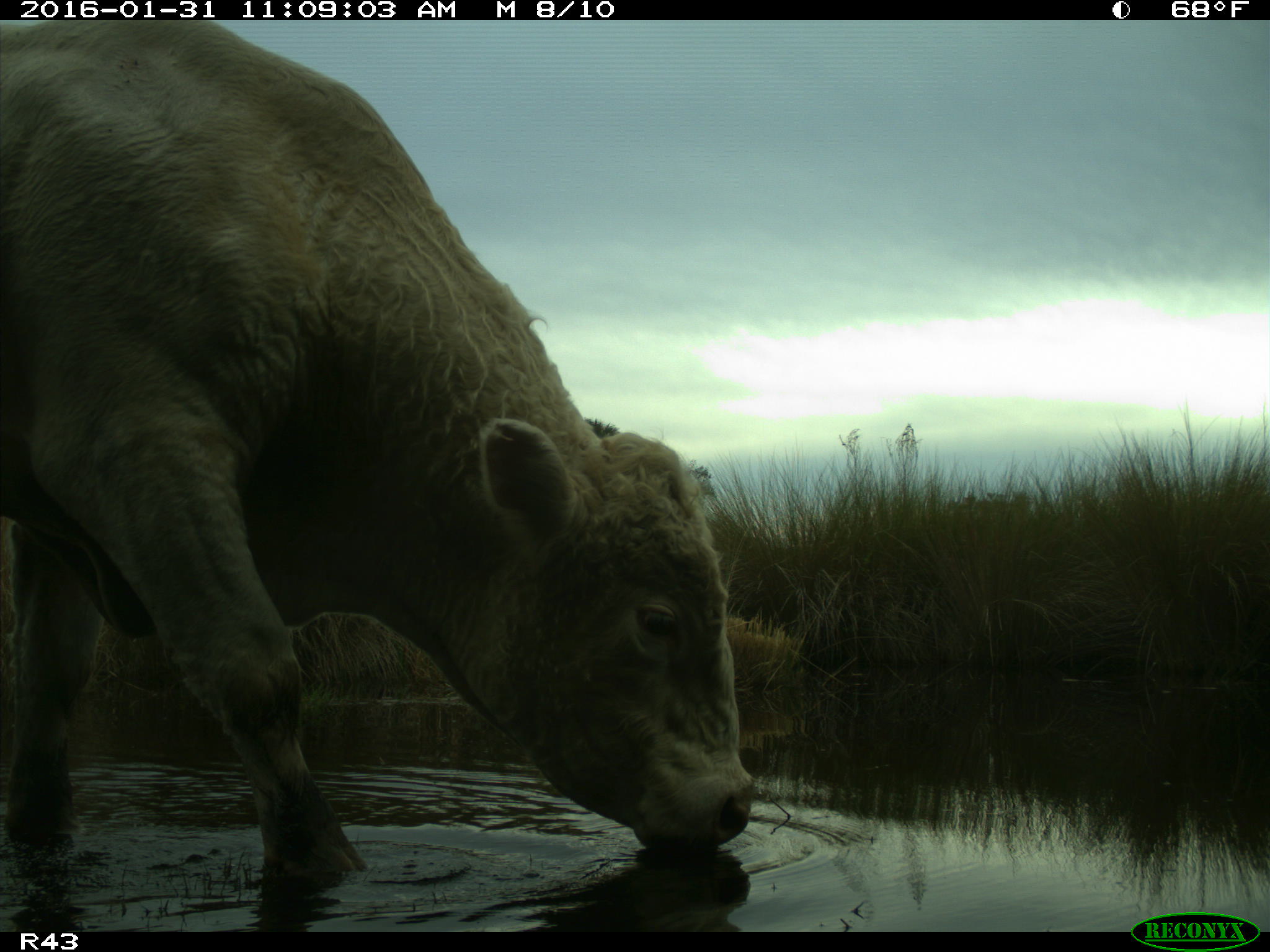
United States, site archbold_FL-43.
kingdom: Animalia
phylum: Chordata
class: Mammalia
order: Artiodactyla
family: Bovidae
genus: Bos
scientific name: Bos taurus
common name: domestic cow